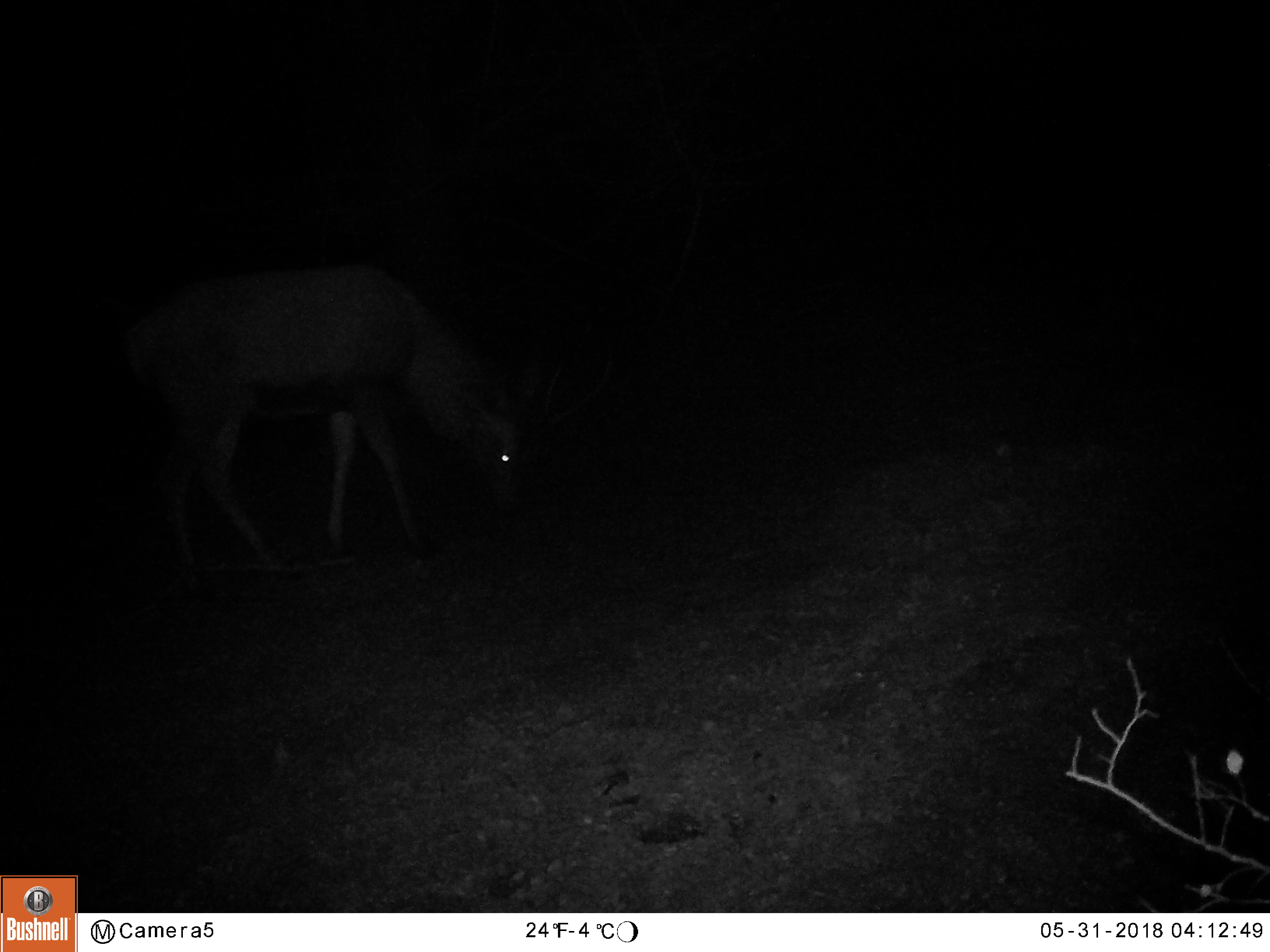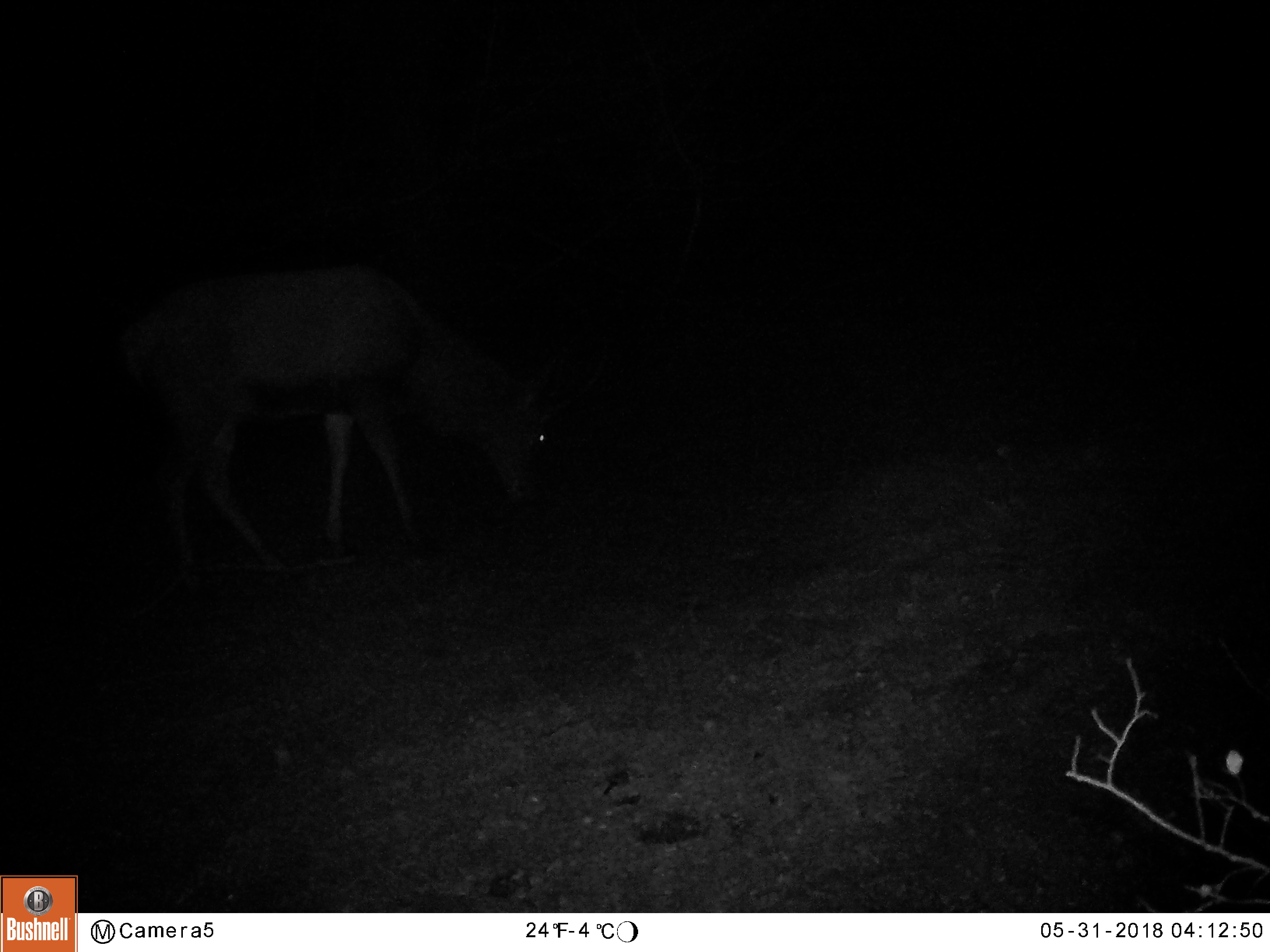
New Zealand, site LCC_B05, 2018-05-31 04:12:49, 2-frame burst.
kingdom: Animalia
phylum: Chordata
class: Mammalia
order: Artiodactyla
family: Cervidae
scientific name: Cervidae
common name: deer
Deer (Cervidae).